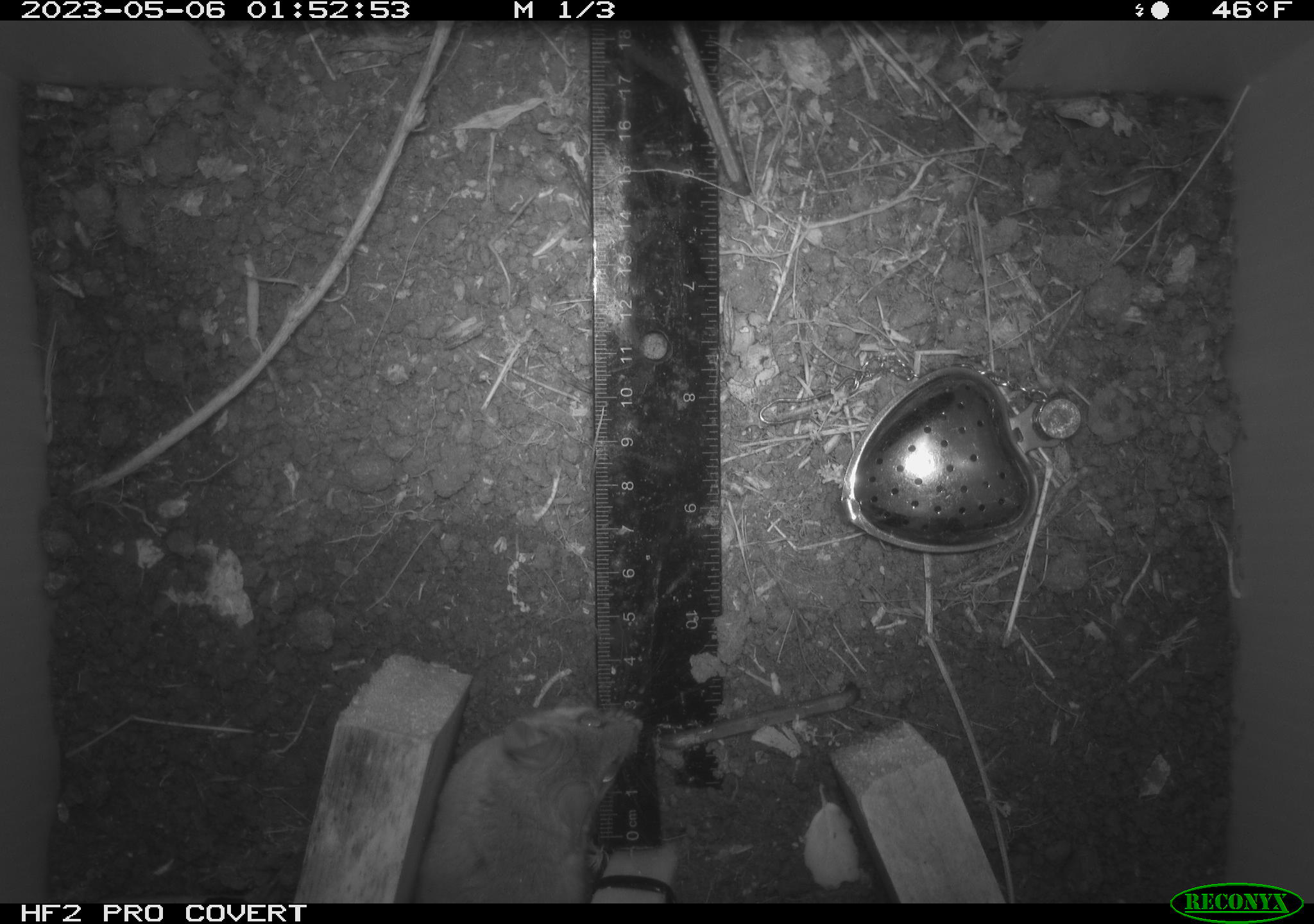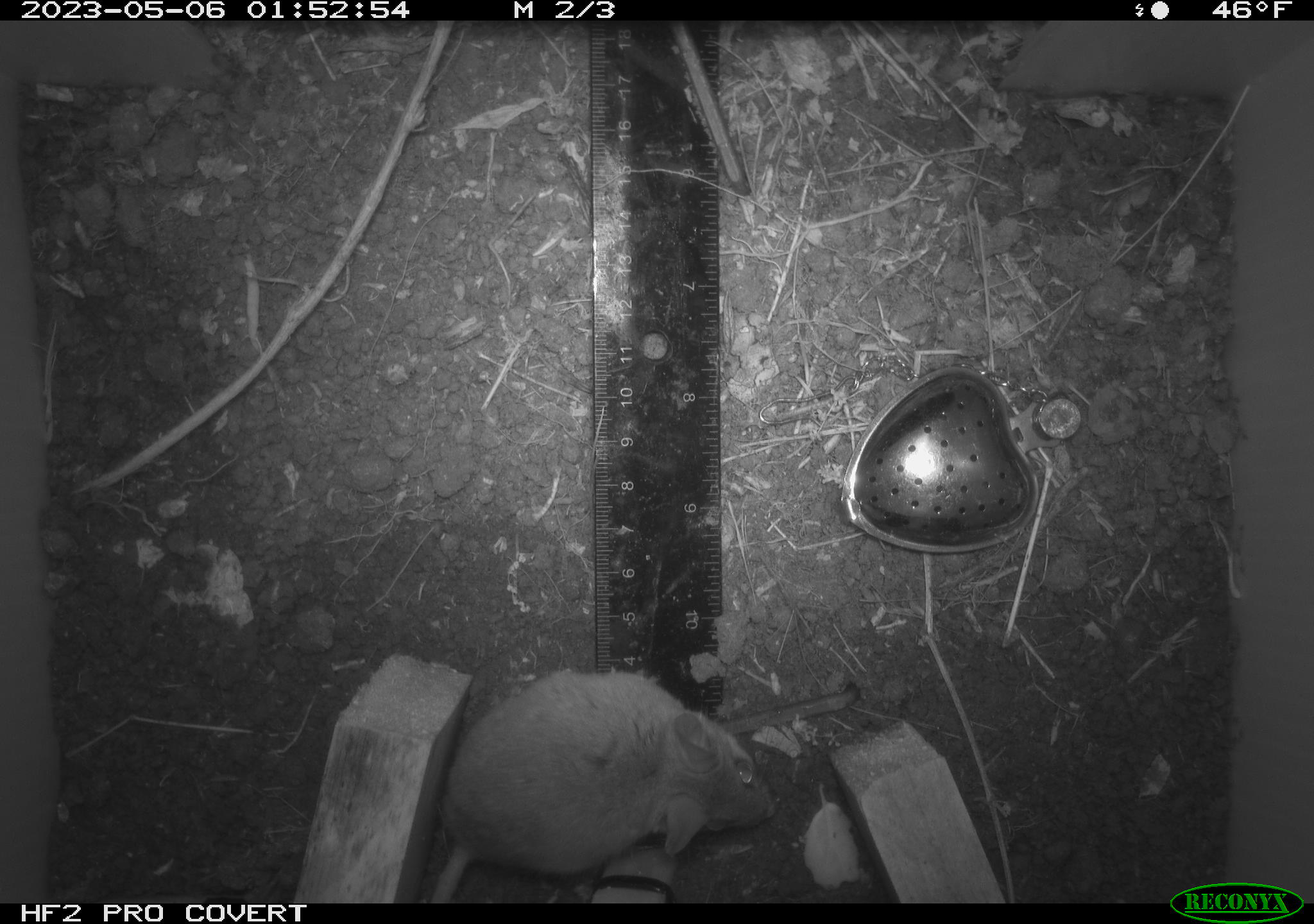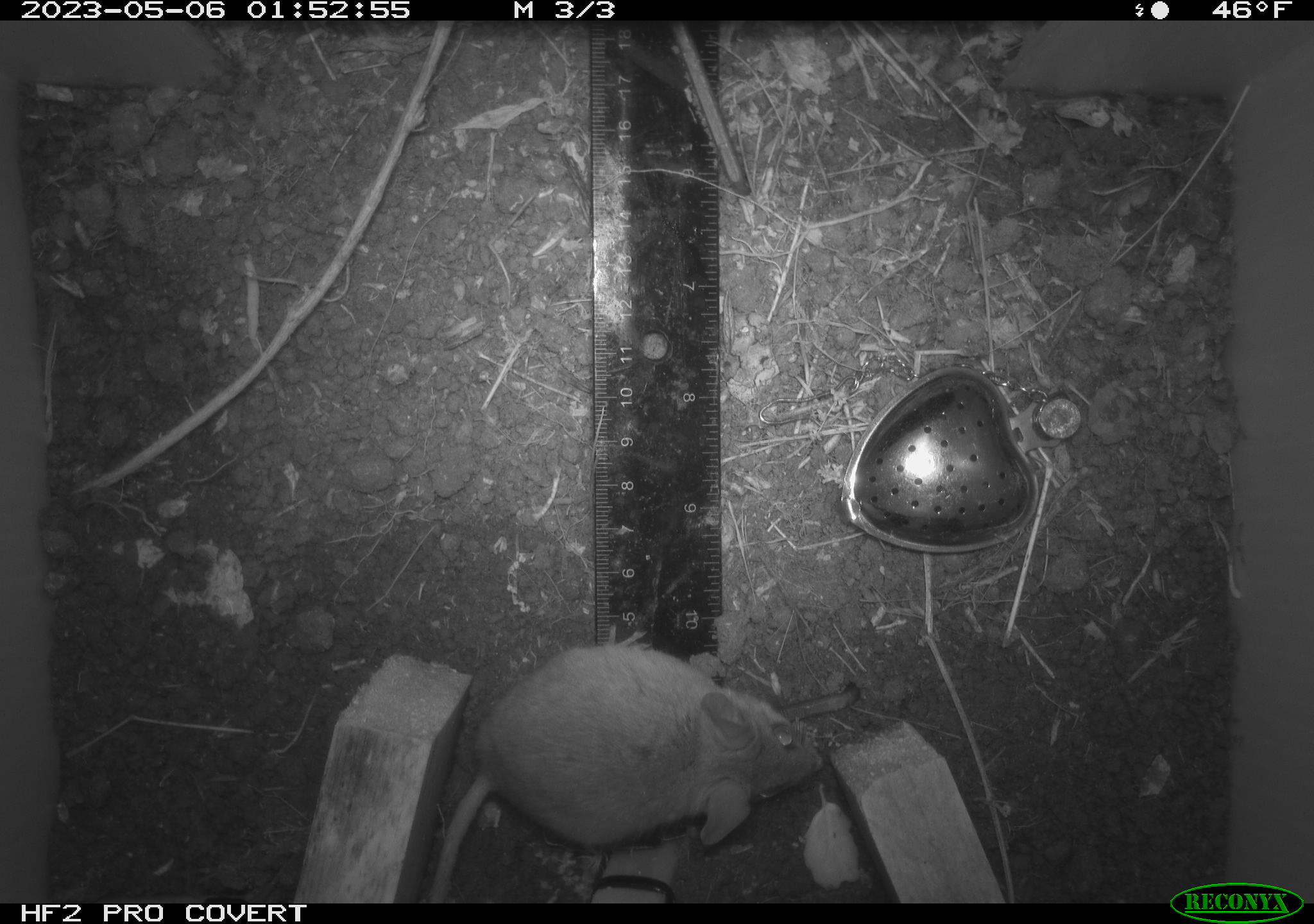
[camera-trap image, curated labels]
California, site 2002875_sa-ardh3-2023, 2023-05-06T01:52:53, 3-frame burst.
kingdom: Animalia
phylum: Chordata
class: Mammalia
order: Rodentia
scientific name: Rodentia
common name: mouse species